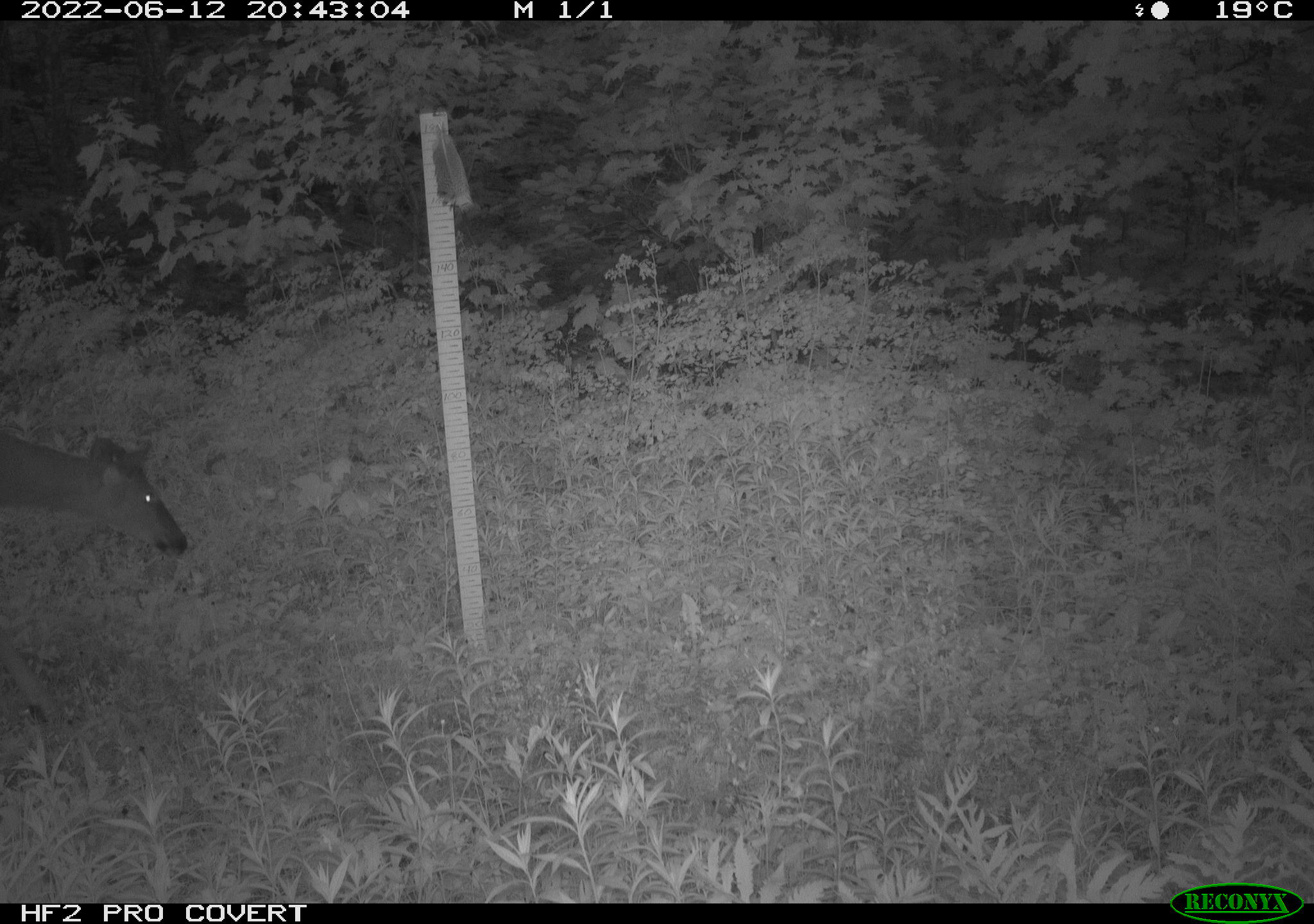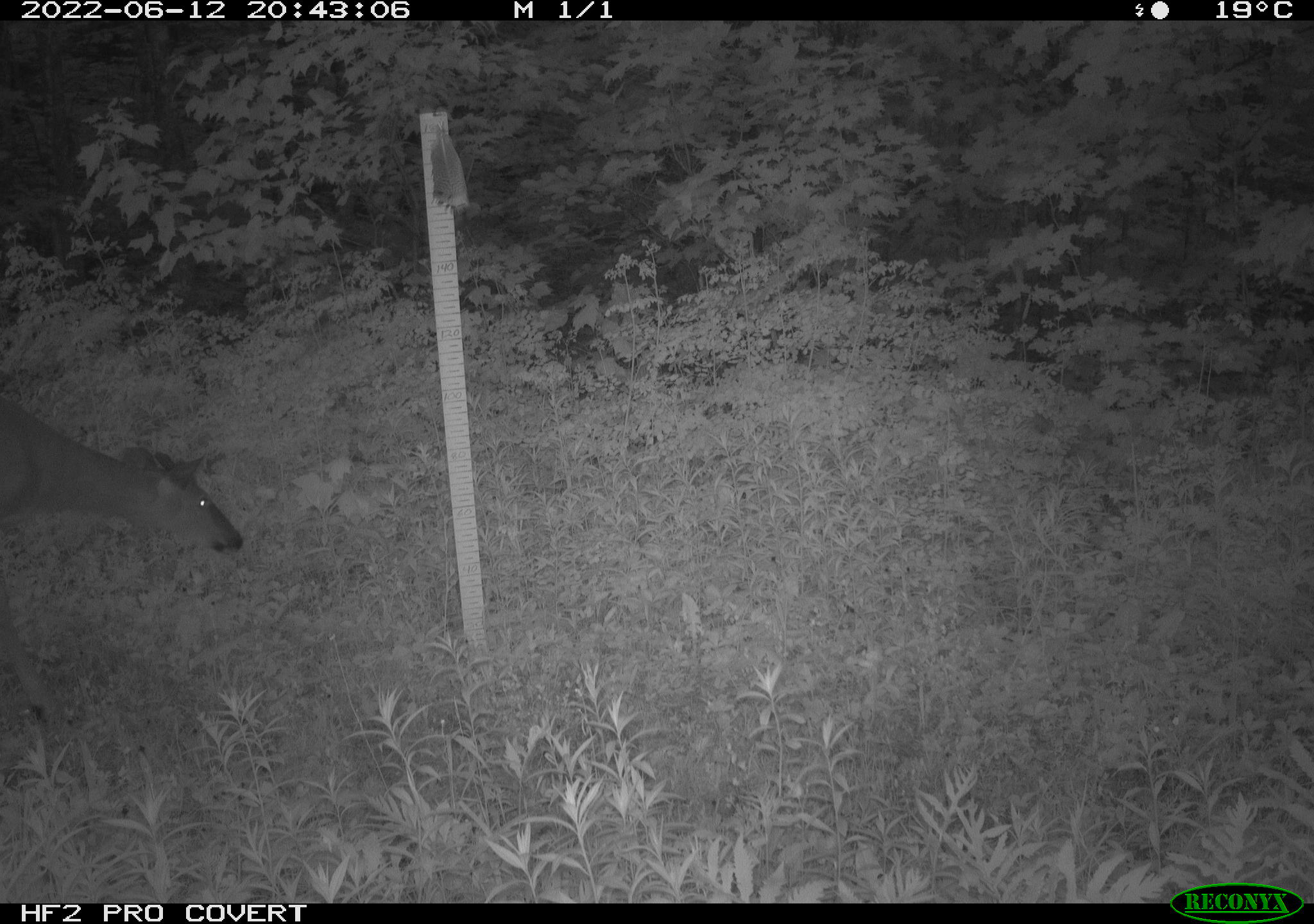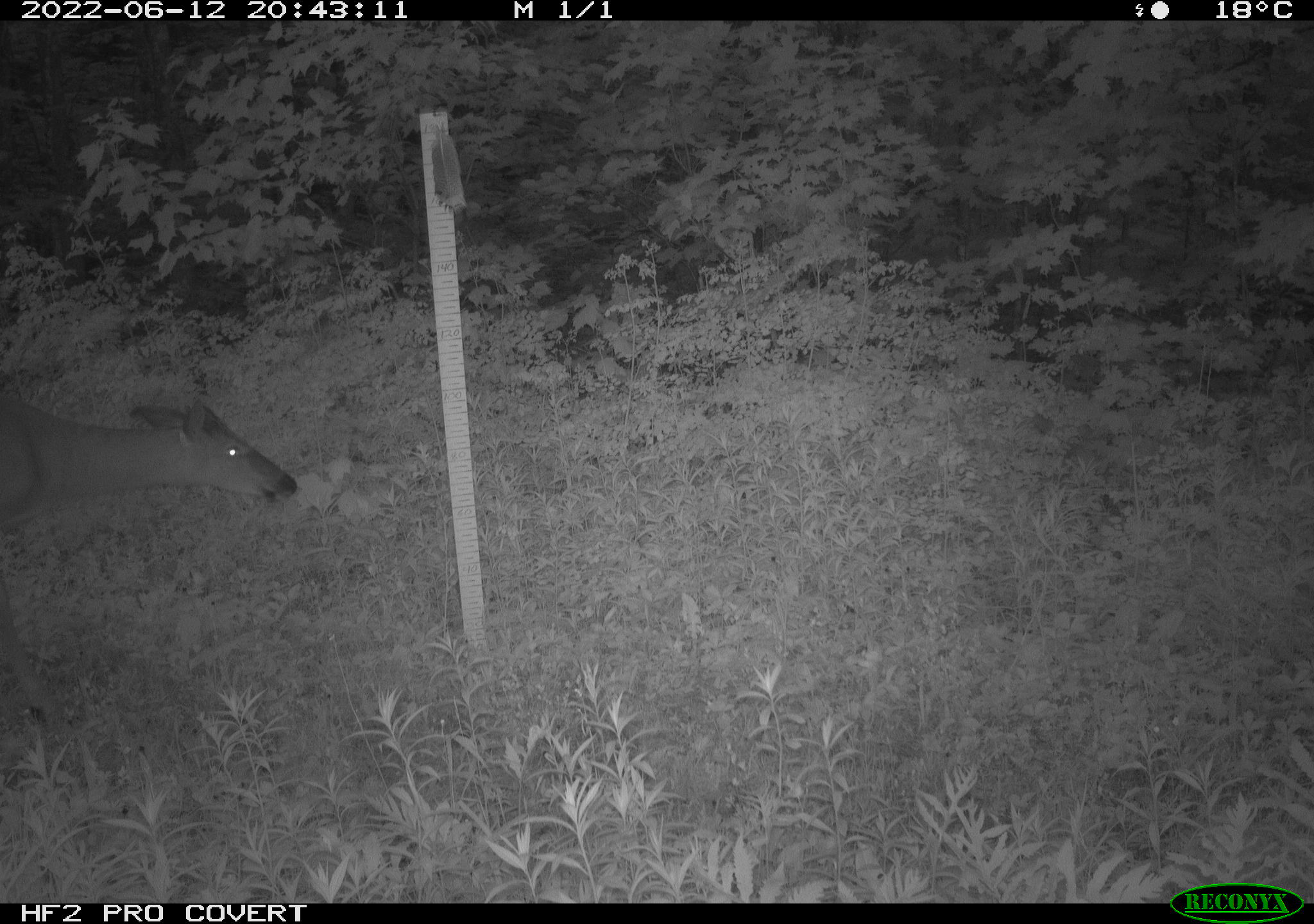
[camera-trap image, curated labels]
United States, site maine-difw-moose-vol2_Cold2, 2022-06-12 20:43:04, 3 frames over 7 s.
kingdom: Animalia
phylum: Chordata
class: Mammalia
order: Artiodactyla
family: Cervidae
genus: Odocoileus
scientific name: Odocoileus virginianus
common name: white-tailed deer